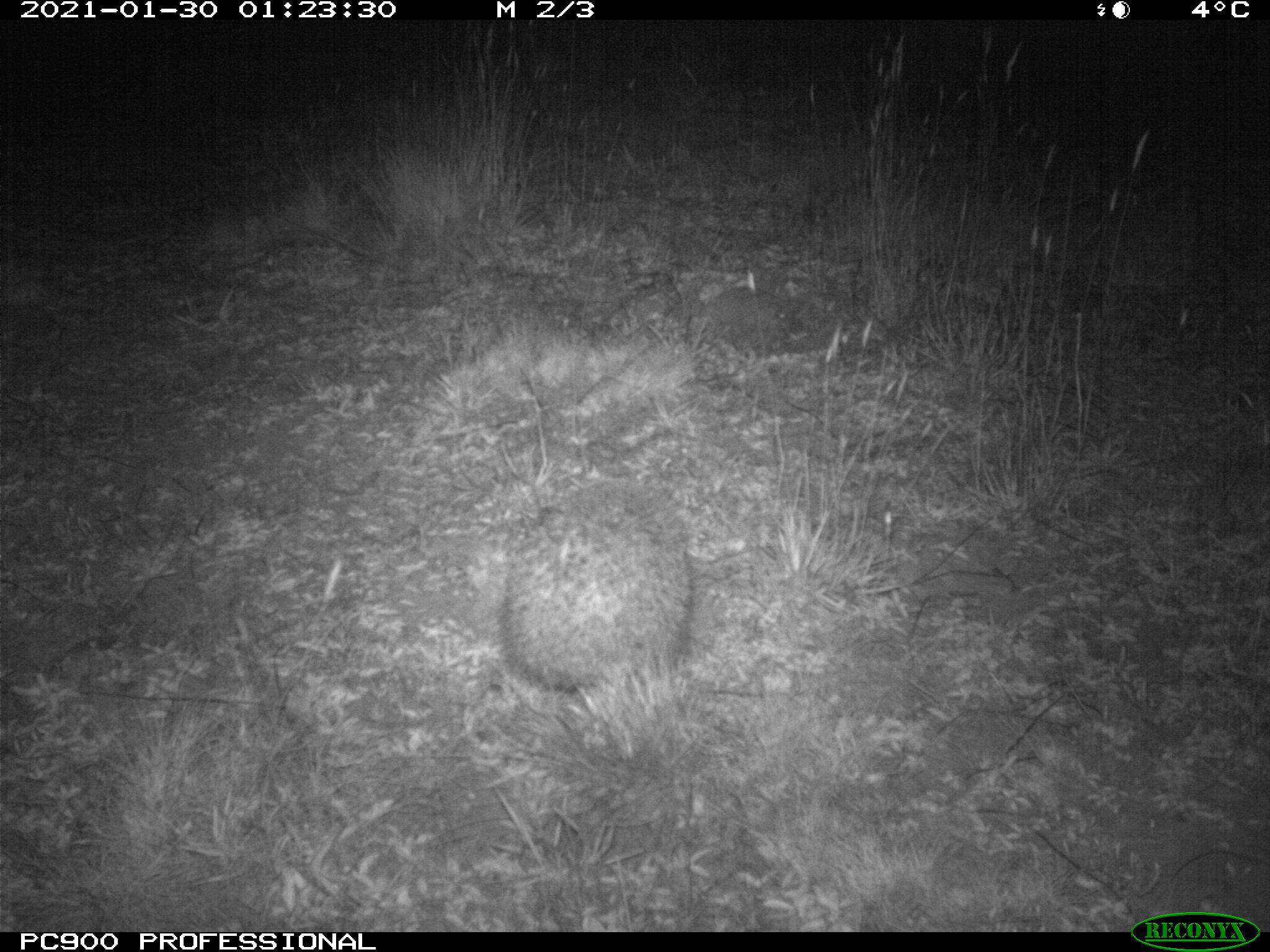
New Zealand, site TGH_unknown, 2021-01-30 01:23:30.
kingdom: Animalia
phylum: Chordata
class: Mammalia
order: Eulipotyphla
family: Erinaceidae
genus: Erinaceus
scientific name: Erinaceus europaeus europaeus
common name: european hedgehog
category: hedgehog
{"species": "hedgehog (european hedgehog) (Erinaceus europaeus europaeus)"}